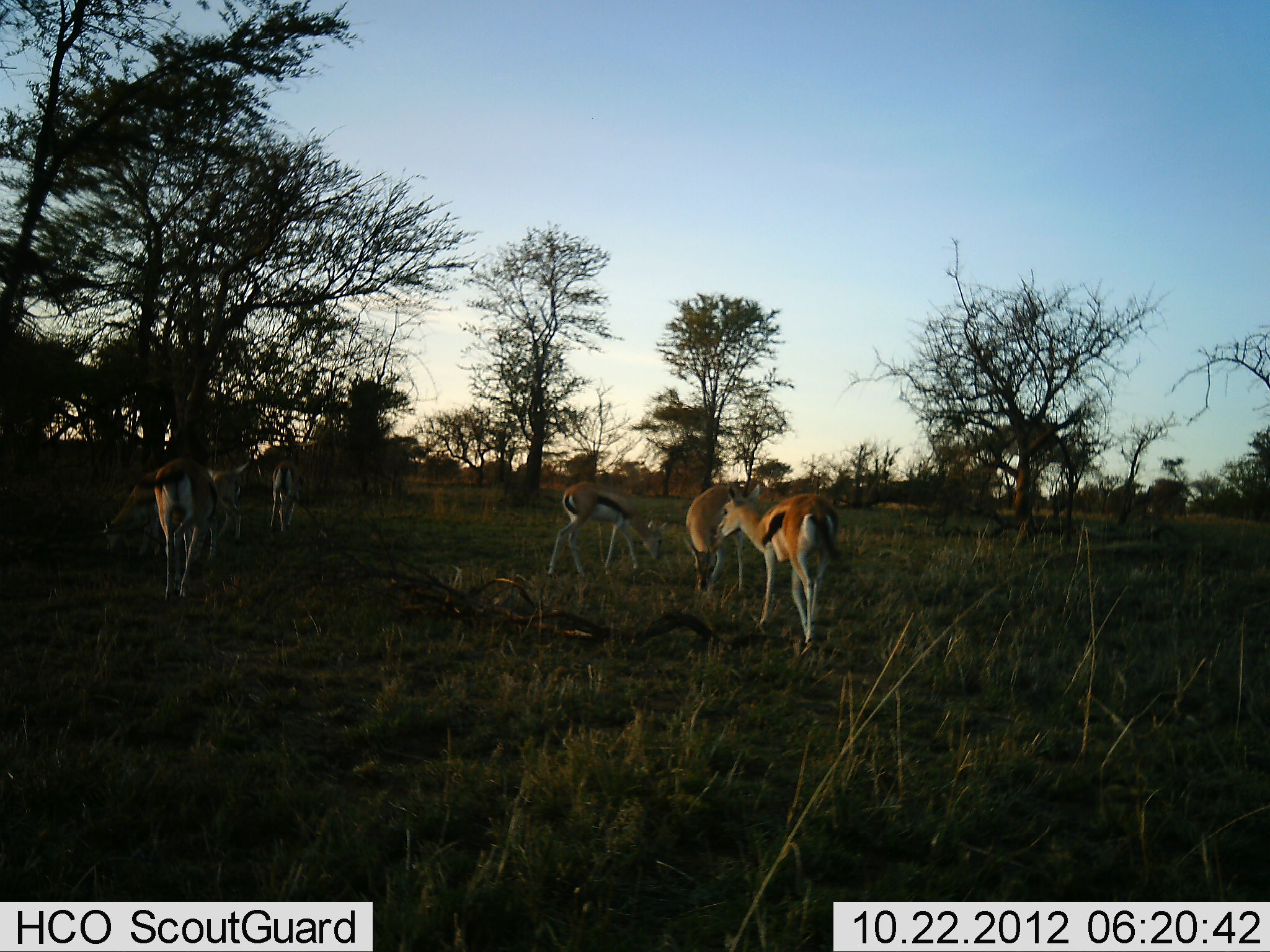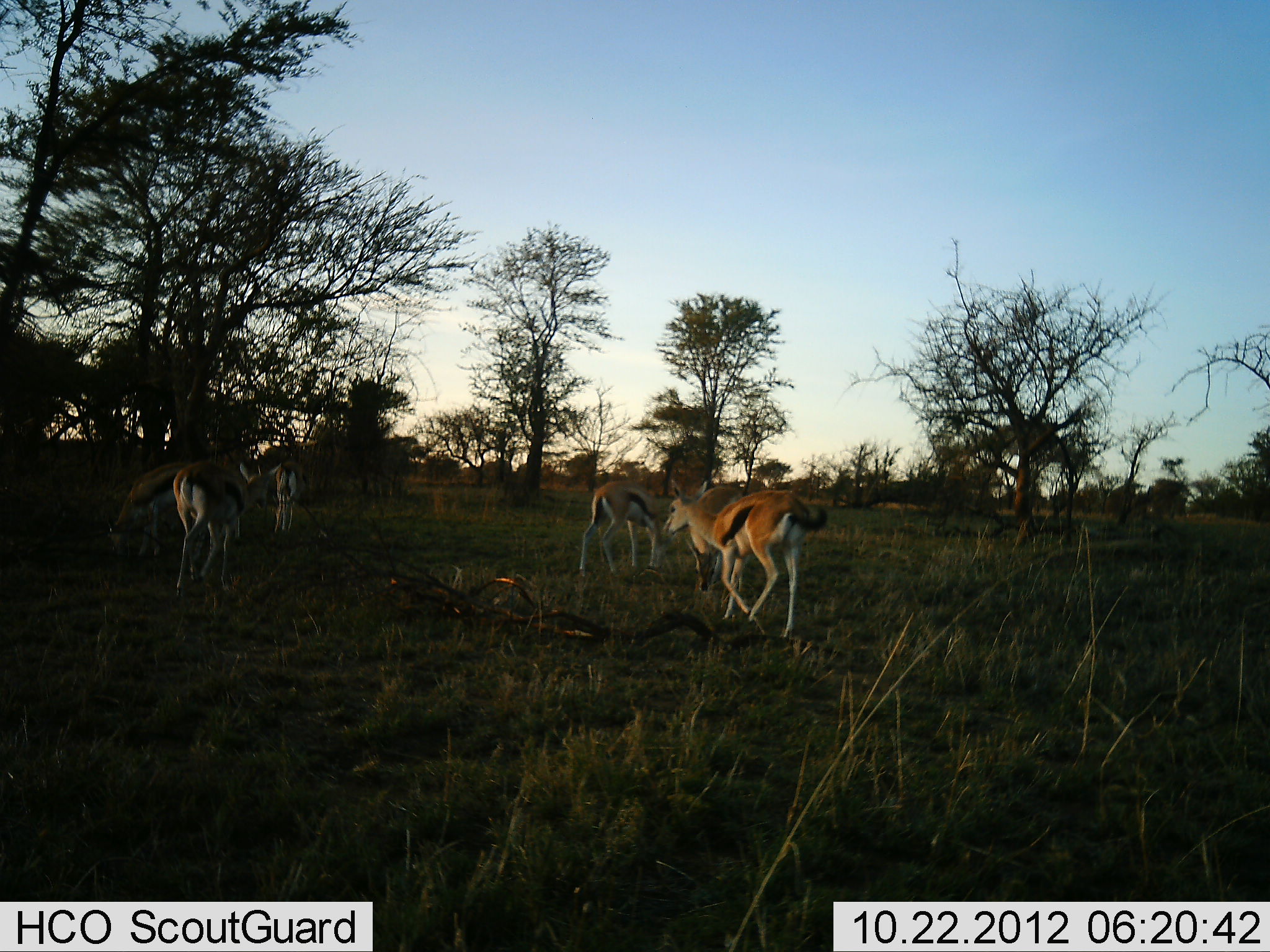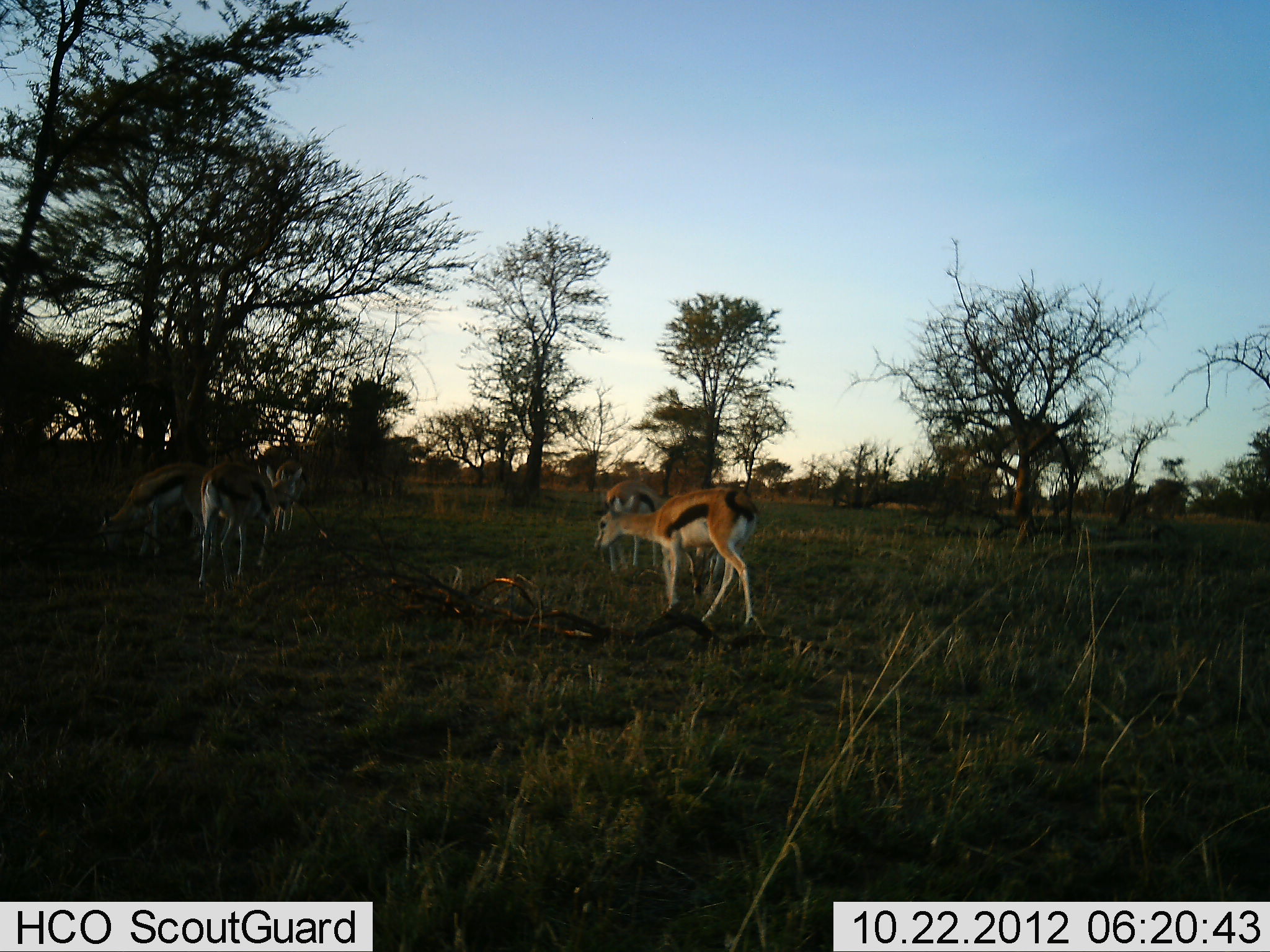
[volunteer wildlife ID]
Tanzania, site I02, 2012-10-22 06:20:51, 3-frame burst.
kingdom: Animalia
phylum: Chordata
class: Mammalia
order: Artiodactyla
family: Bovidae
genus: Eudorcas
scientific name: Eudorcas thomsonii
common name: thomson's gazelle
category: gazellethomsons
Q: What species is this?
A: Gazellethomsons (thomson's gazelle) (Eudorcas thomsonii).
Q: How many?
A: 6.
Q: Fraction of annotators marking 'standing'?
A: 40%.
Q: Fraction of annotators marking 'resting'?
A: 0%.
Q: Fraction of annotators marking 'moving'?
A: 90%.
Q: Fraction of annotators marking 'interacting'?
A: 0%.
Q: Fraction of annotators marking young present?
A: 0%.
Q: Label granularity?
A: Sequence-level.